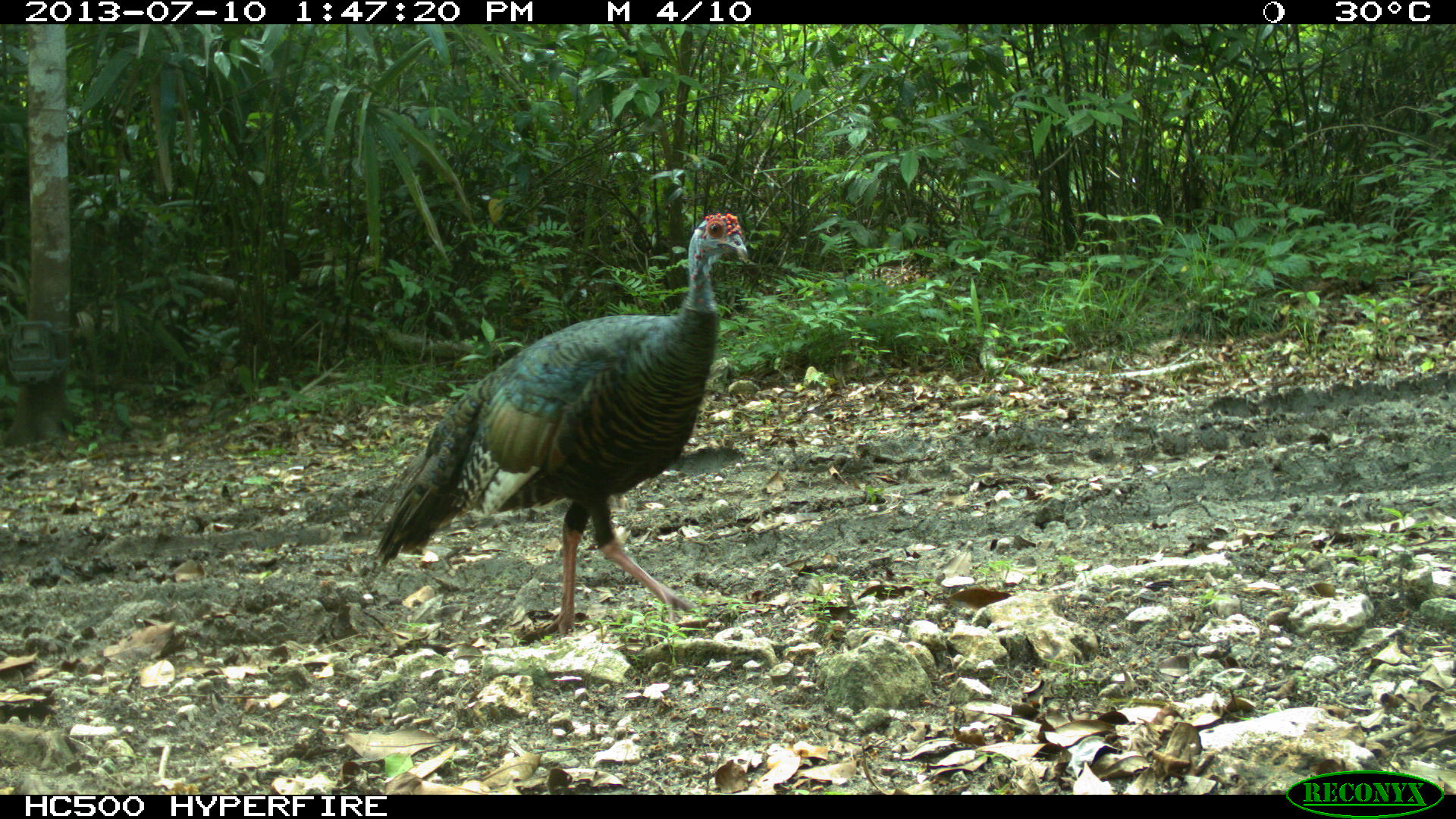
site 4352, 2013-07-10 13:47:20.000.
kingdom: Animalia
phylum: Chordata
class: Aves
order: Galliformes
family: Phasianidae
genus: Meleagris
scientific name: Meleagris ocellata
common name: ocellated turkey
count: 1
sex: female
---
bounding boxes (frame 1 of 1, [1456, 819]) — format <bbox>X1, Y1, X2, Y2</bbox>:
meleagris ocellata: <bbox>366, 210, 750, 637</bbox>